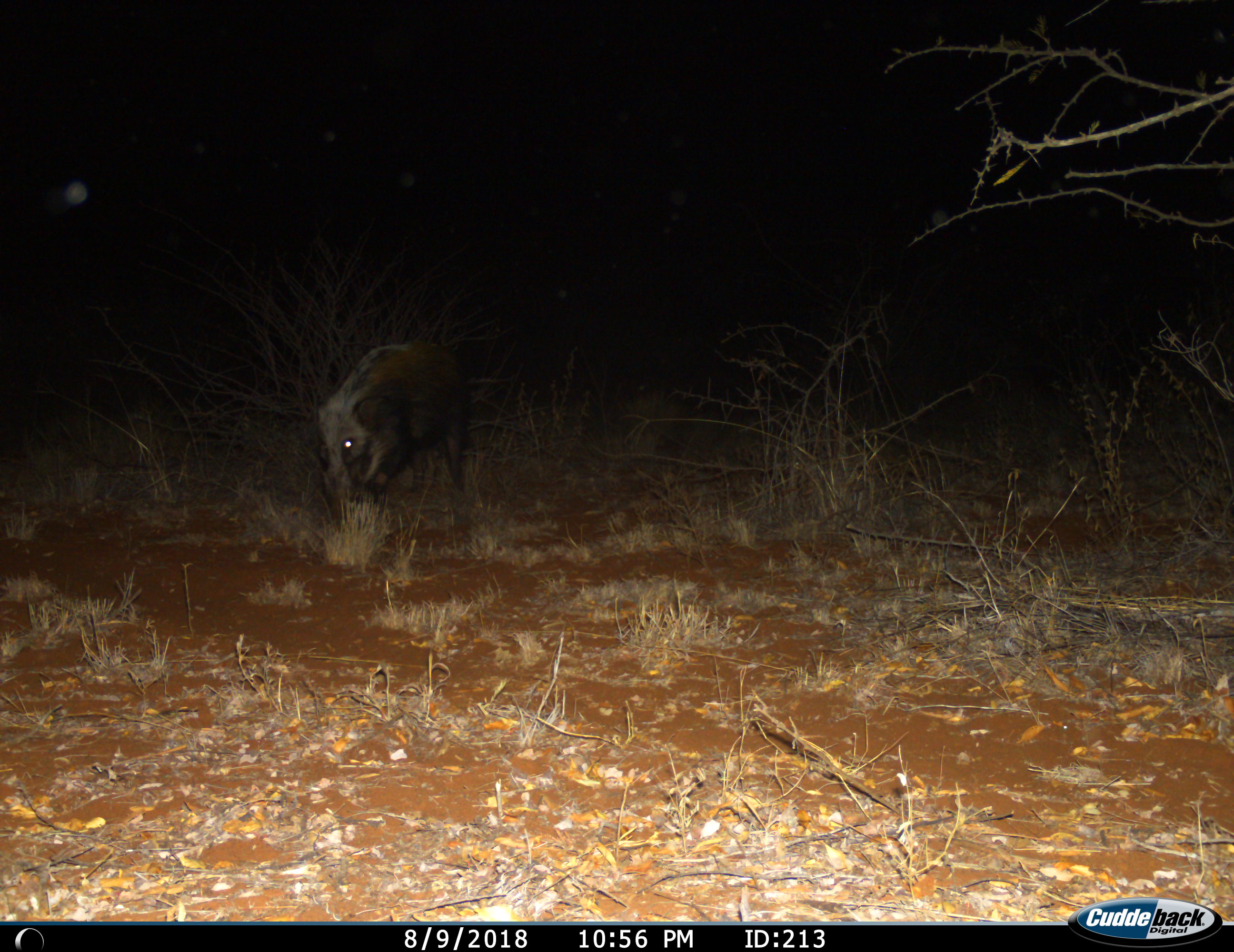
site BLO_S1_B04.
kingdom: Animalia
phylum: Chordata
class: Mammalia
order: Artiodactyla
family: Suidae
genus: Potamochoerus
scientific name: Potamochoerus larvatus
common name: bushpig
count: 1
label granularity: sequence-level